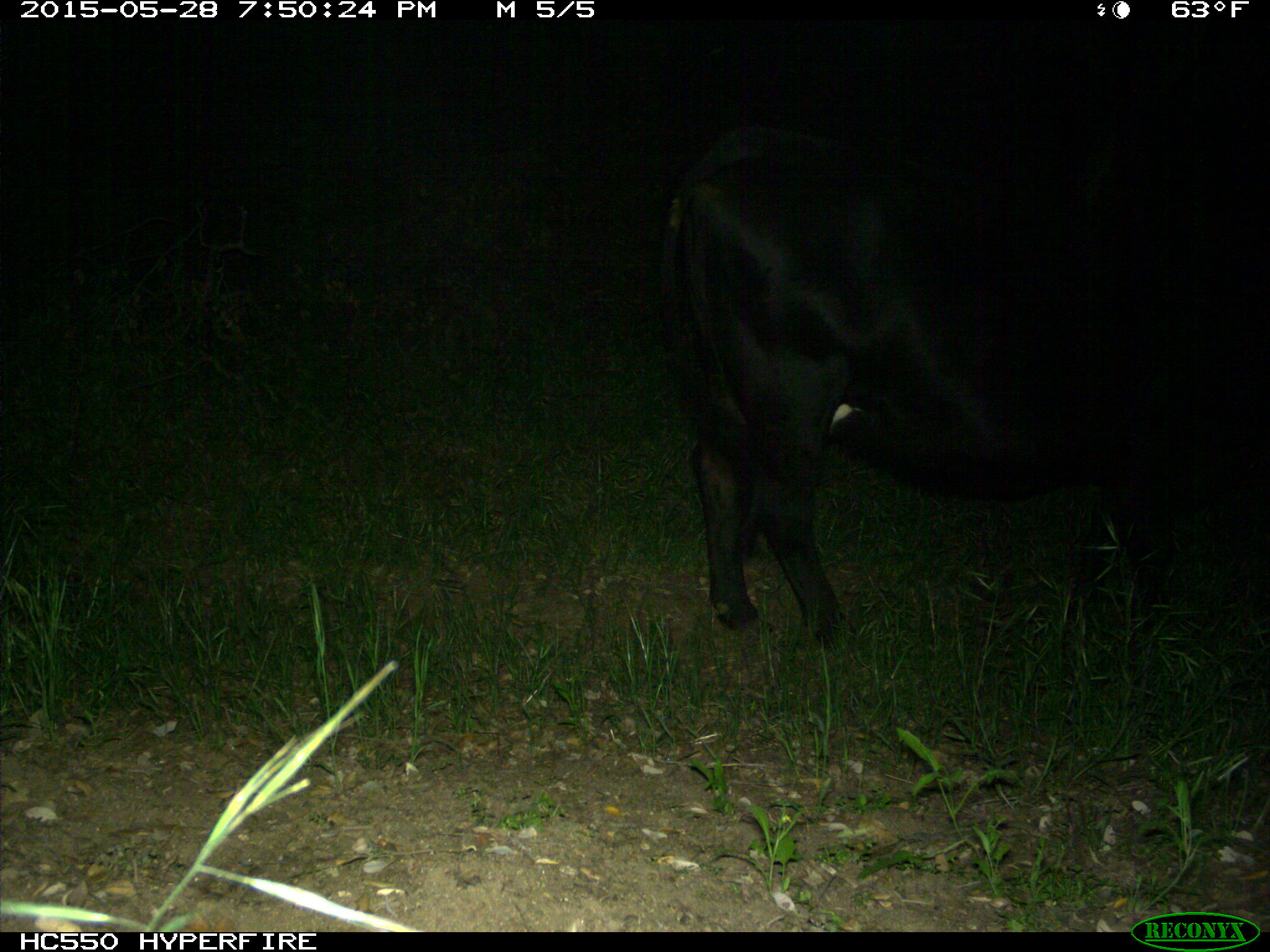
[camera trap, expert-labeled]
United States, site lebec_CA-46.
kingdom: Animalia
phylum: Chordata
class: Mammalia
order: Artiodactyla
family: Bovidae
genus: Bos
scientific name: Bos taurus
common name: domestic cow